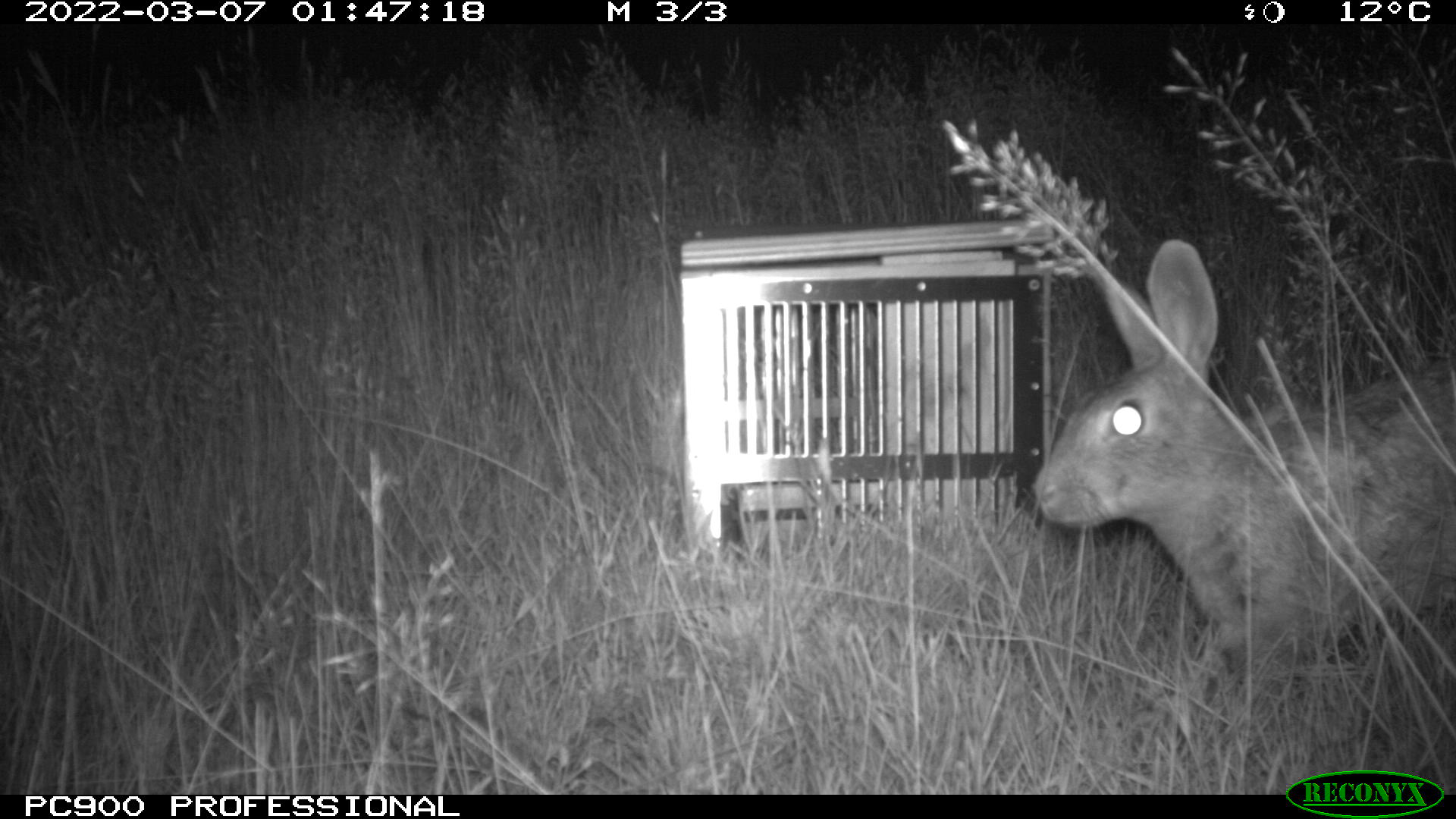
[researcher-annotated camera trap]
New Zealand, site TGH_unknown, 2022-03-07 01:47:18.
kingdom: Animalia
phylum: Chordata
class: Mammalia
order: Lagomorpha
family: Leporidae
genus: Oryctolagus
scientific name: Oryctolagus cuniculus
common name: european rabbit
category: rabbit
Rabbit (european rabbit) (Oryctolagus cuniculus).